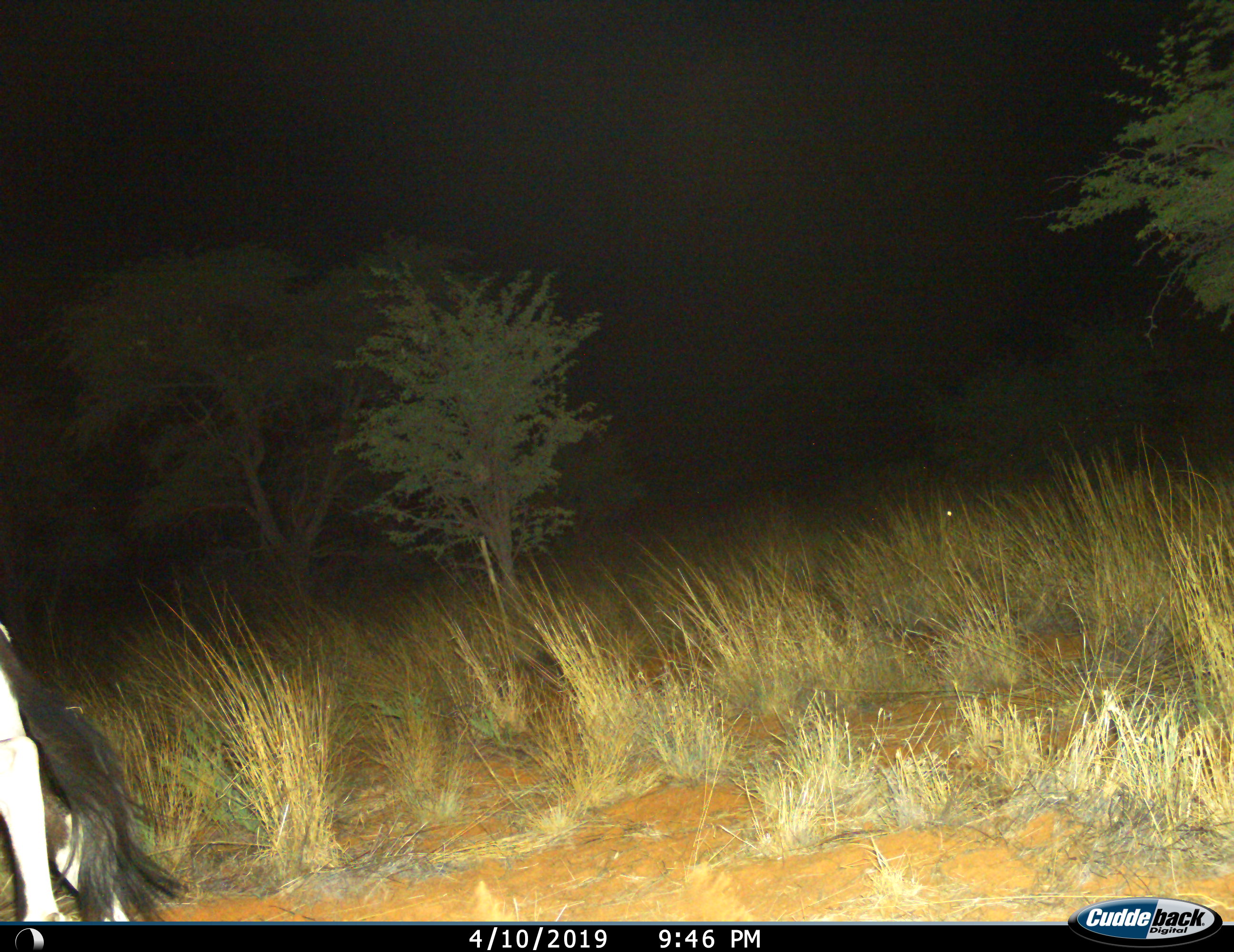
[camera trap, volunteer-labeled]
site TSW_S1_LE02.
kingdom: Animalia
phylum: Chordata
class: Mammalia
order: Artiodactyla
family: Bovidae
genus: Oryx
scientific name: Oryx gazella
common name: gemsbok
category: oryx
Oryx (gemsbok) (Oryx gazella), count 1. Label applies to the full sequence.